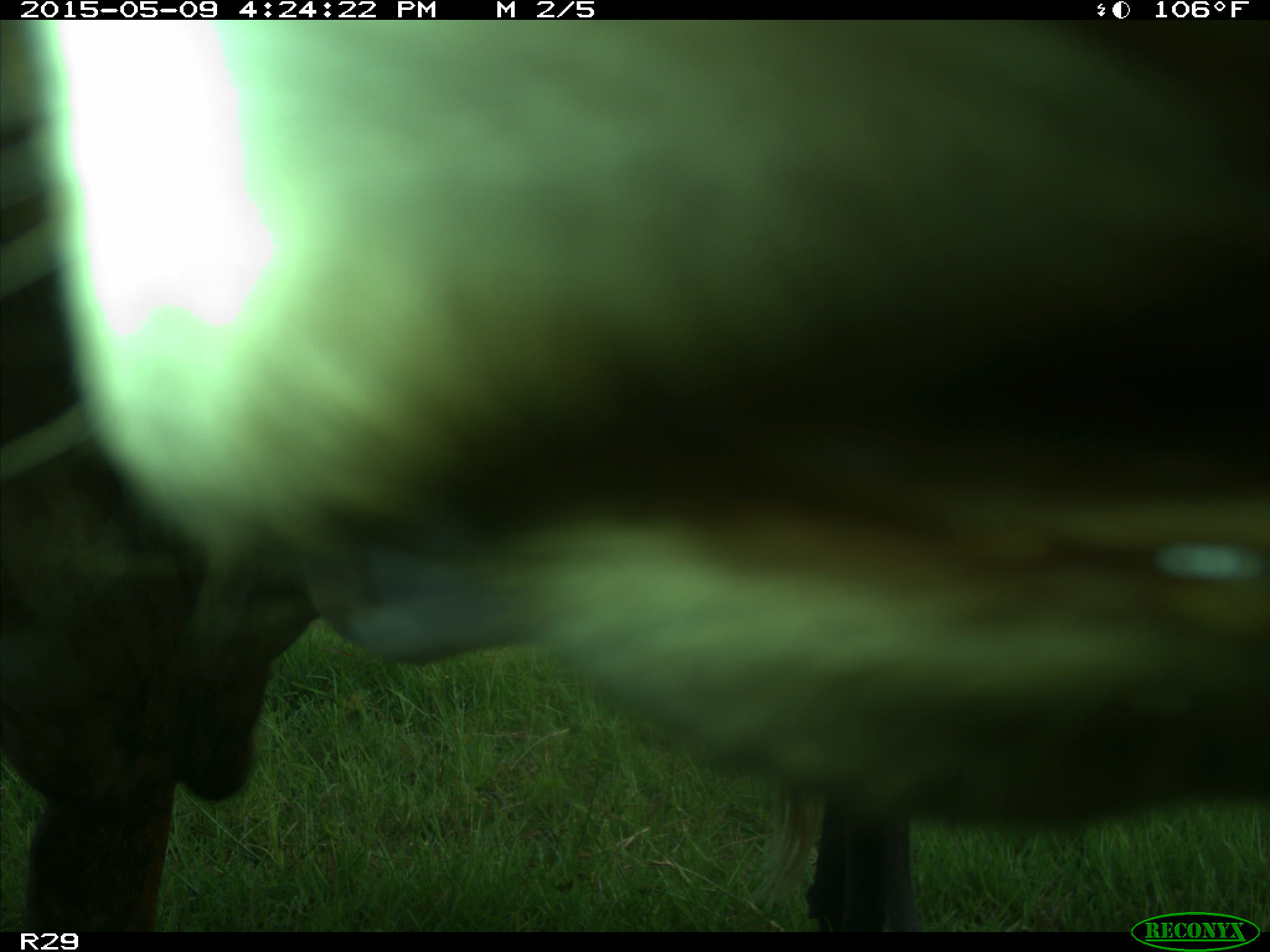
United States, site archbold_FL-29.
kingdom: Animalia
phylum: Chordata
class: Mammalia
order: Artiodactyla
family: Bovidae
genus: Bos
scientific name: Bos taurus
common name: domestic cow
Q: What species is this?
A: Bos taurus (domestic cow).